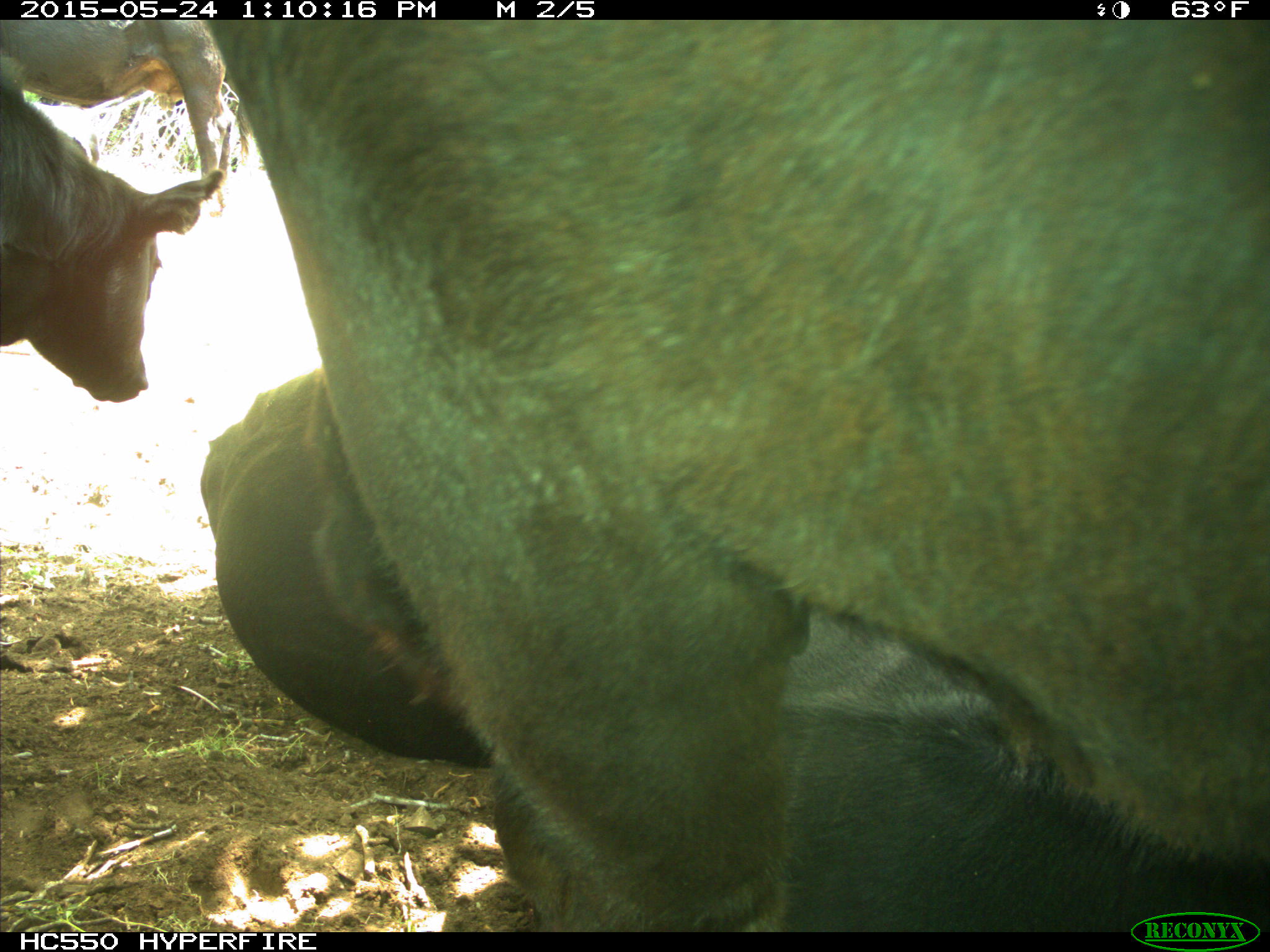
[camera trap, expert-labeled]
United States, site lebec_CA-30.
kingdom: Animalia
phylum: Chordata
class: Mammalia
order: Artiodactyla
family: Bovidae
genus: Bos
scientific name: Bos taurus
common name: domestic cow